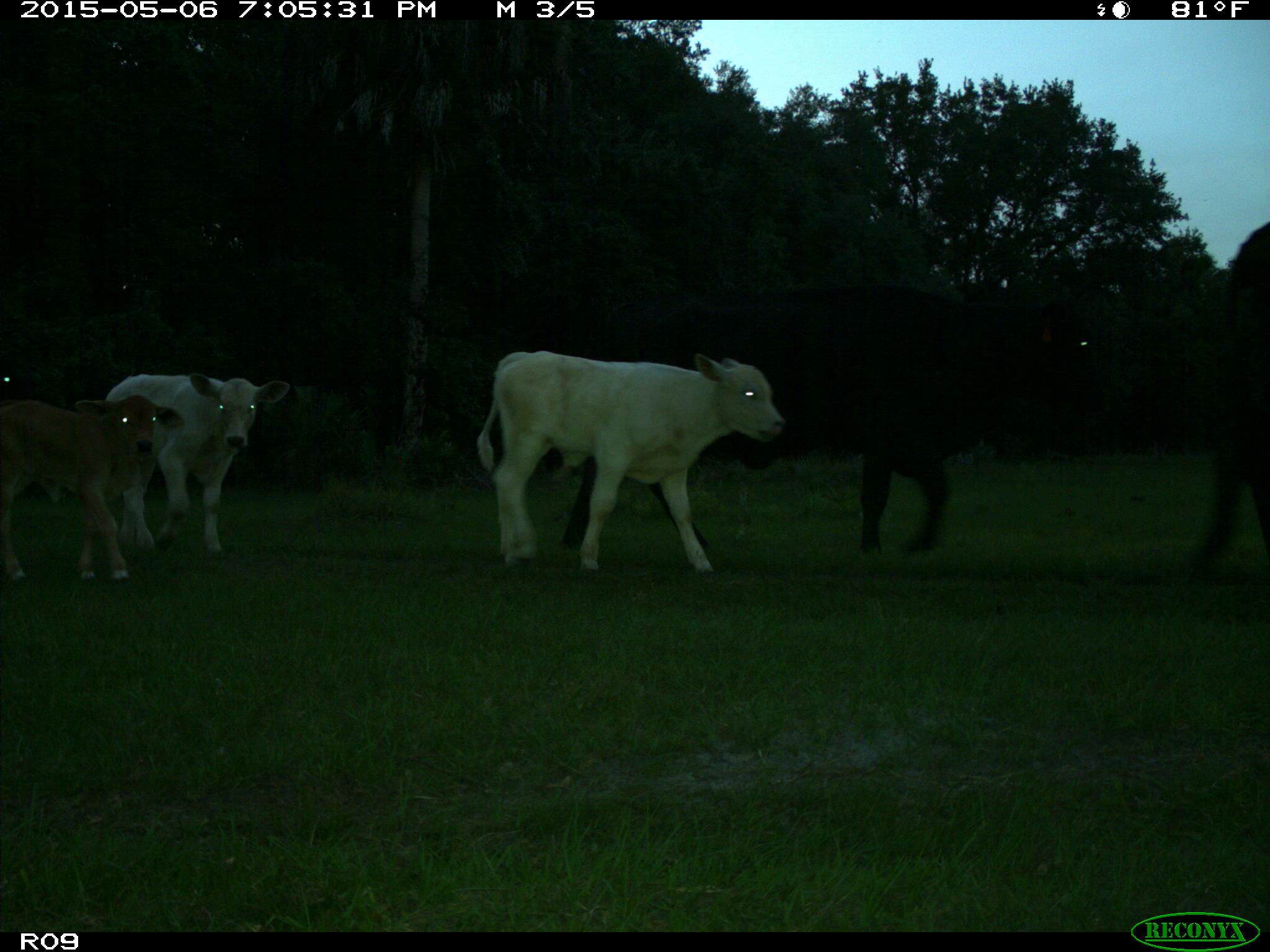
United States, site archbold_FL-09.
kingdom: Animalia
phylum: Chordata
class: Mammalia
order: Artiodactyla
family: Bovidae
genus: Bos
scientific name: Bos taurus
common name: domestic cow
Bos taurus (domestic cow).